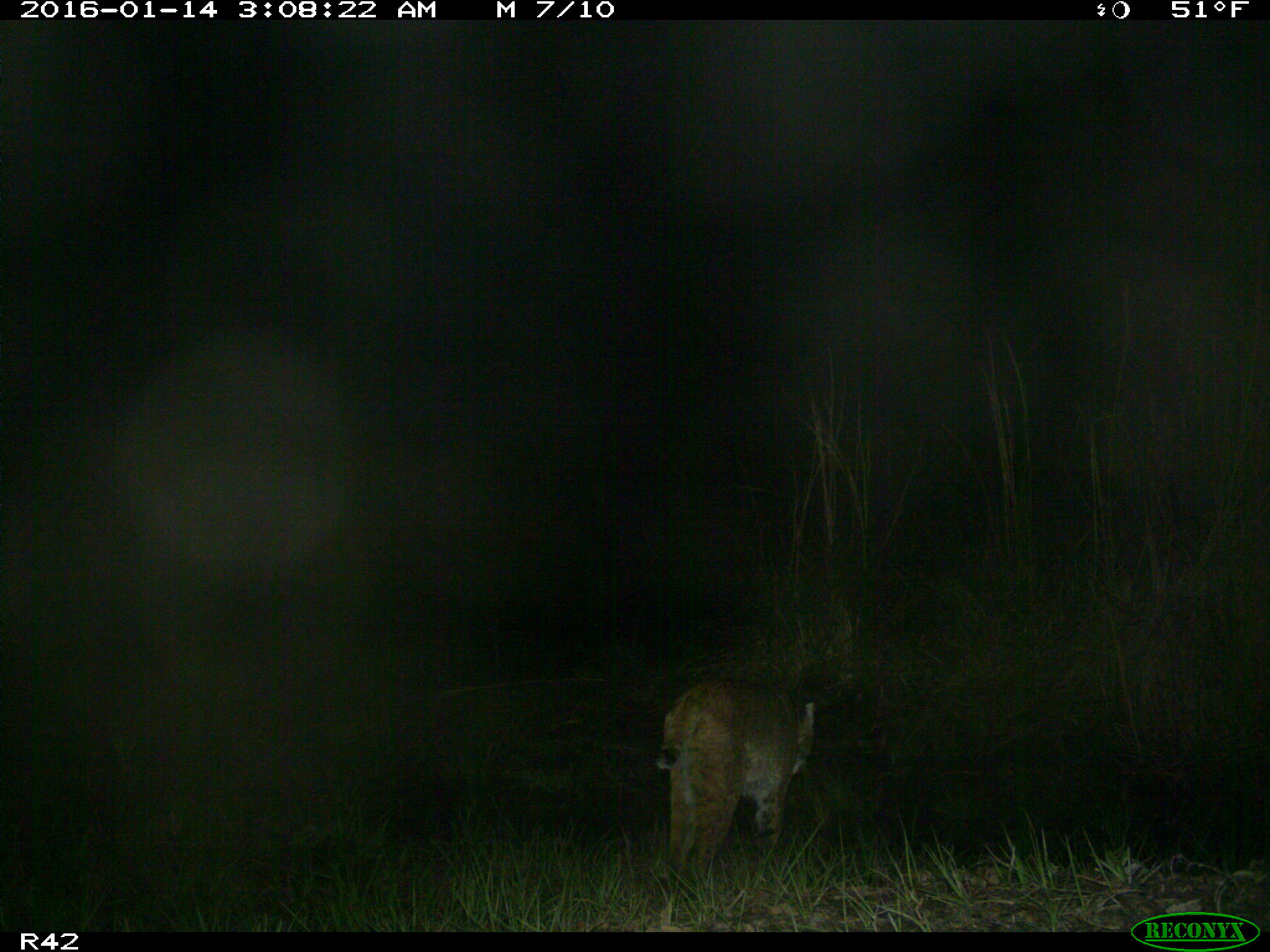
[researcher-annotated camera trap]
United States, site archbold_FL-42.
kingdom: Animalia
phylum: Chordata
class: Mammalia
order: Carnivora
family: Felidae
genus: Lynx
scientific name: Lynx rufus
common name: bobcat